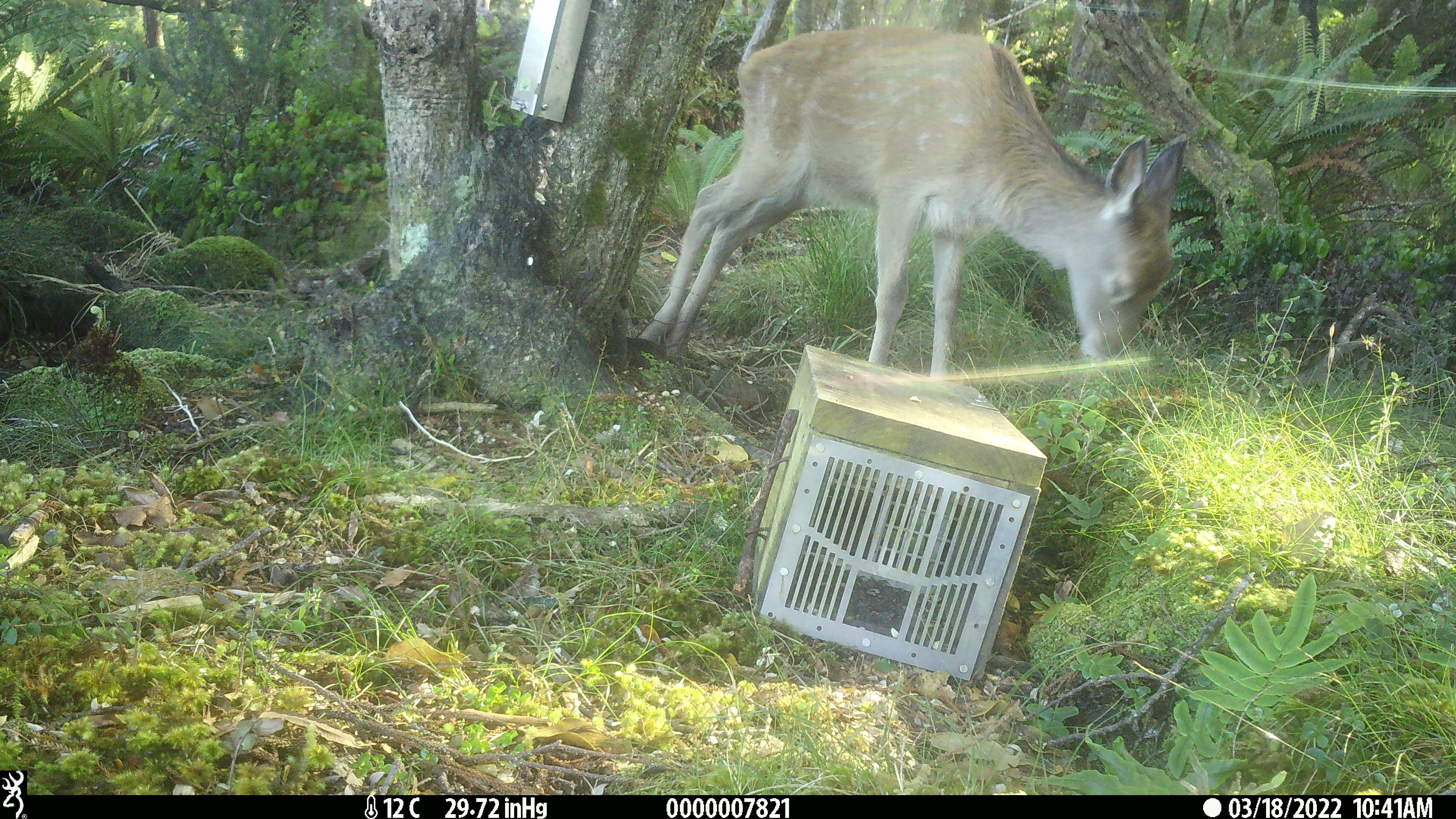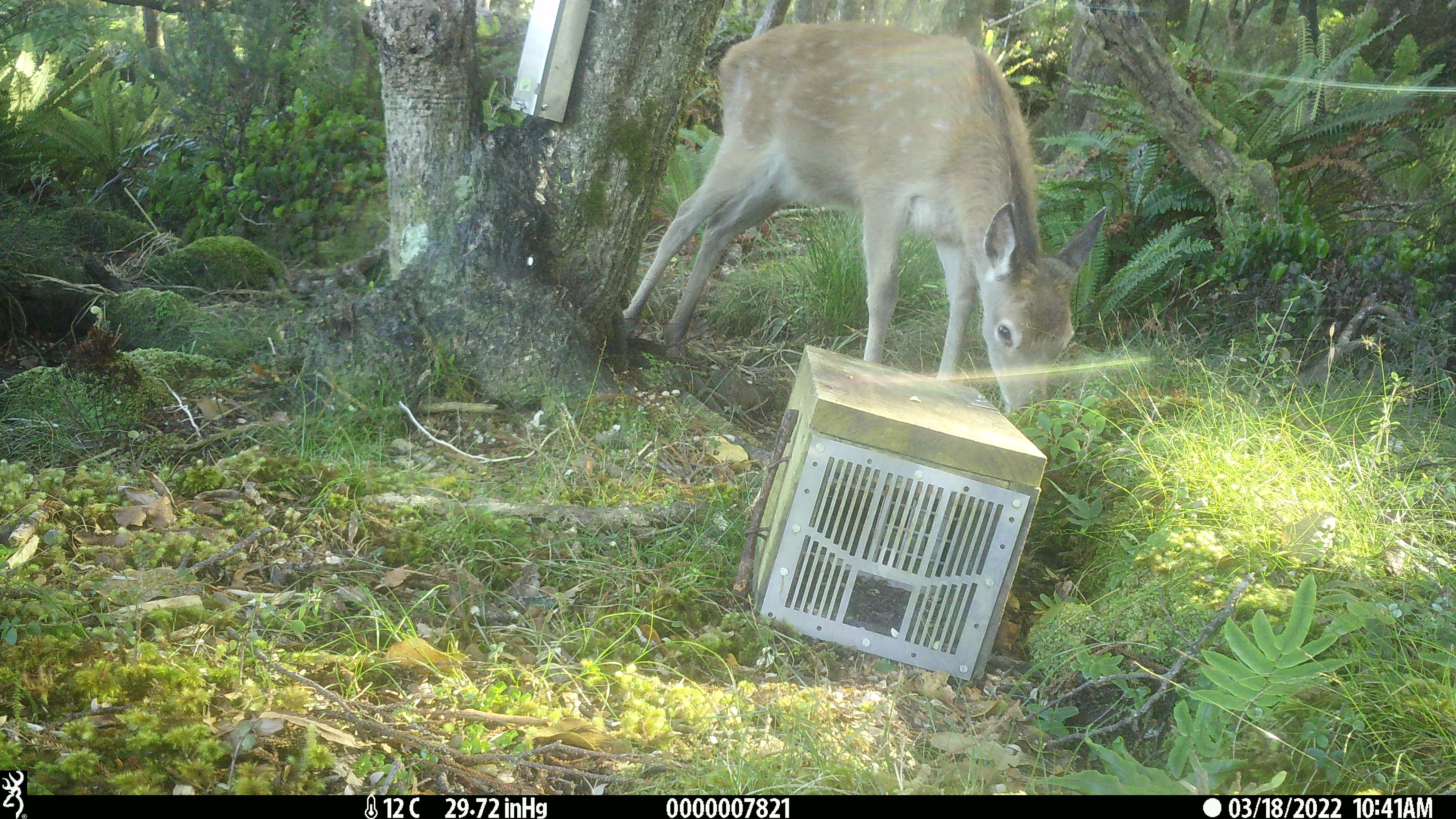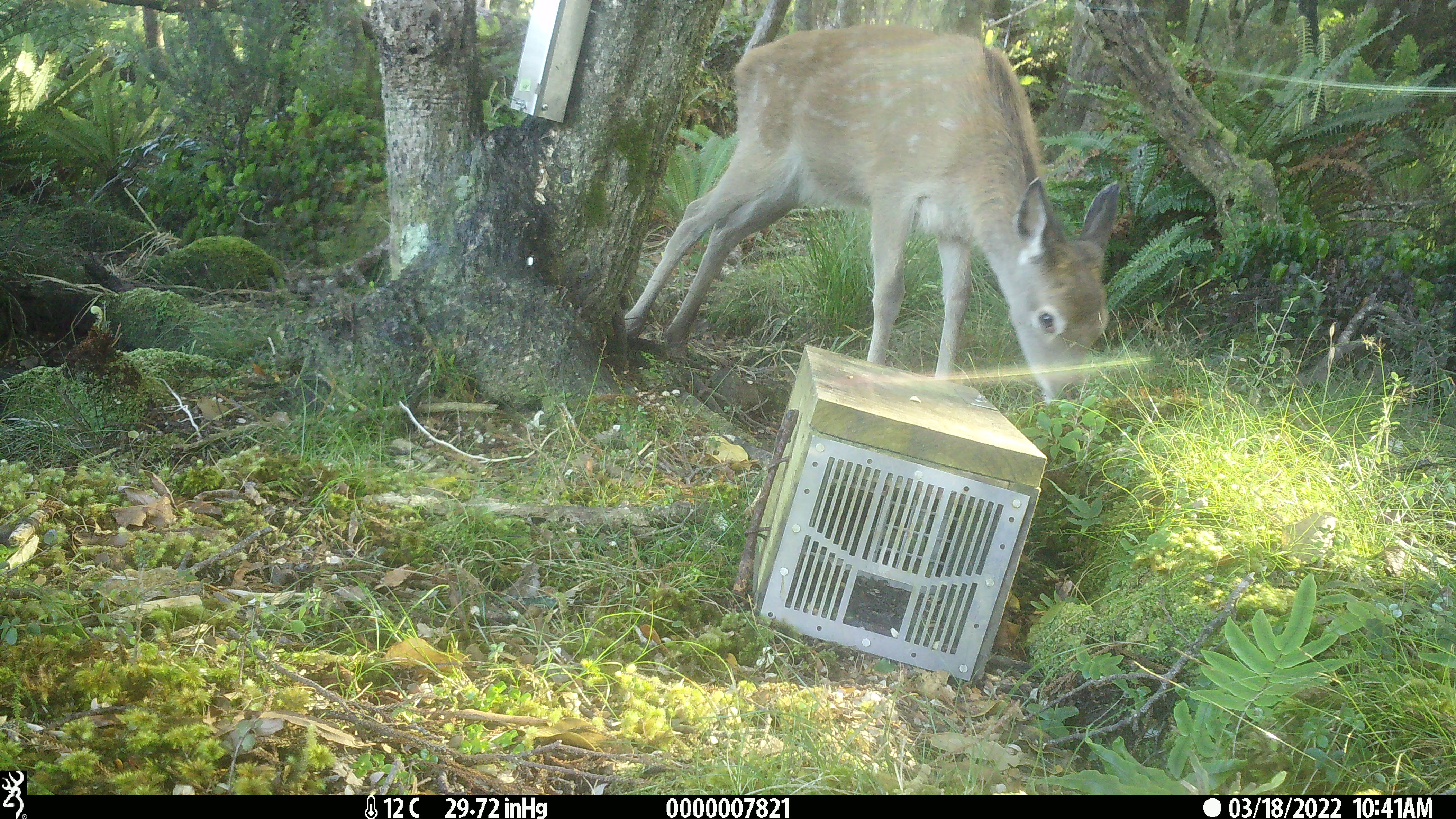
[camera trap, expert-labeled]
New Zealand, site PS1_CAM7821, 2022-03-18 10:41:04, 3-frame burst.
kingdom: Animalia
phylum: Chordata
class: Mammalia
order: Artiodactyla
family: Cervidae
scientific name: Cervidae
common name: deer